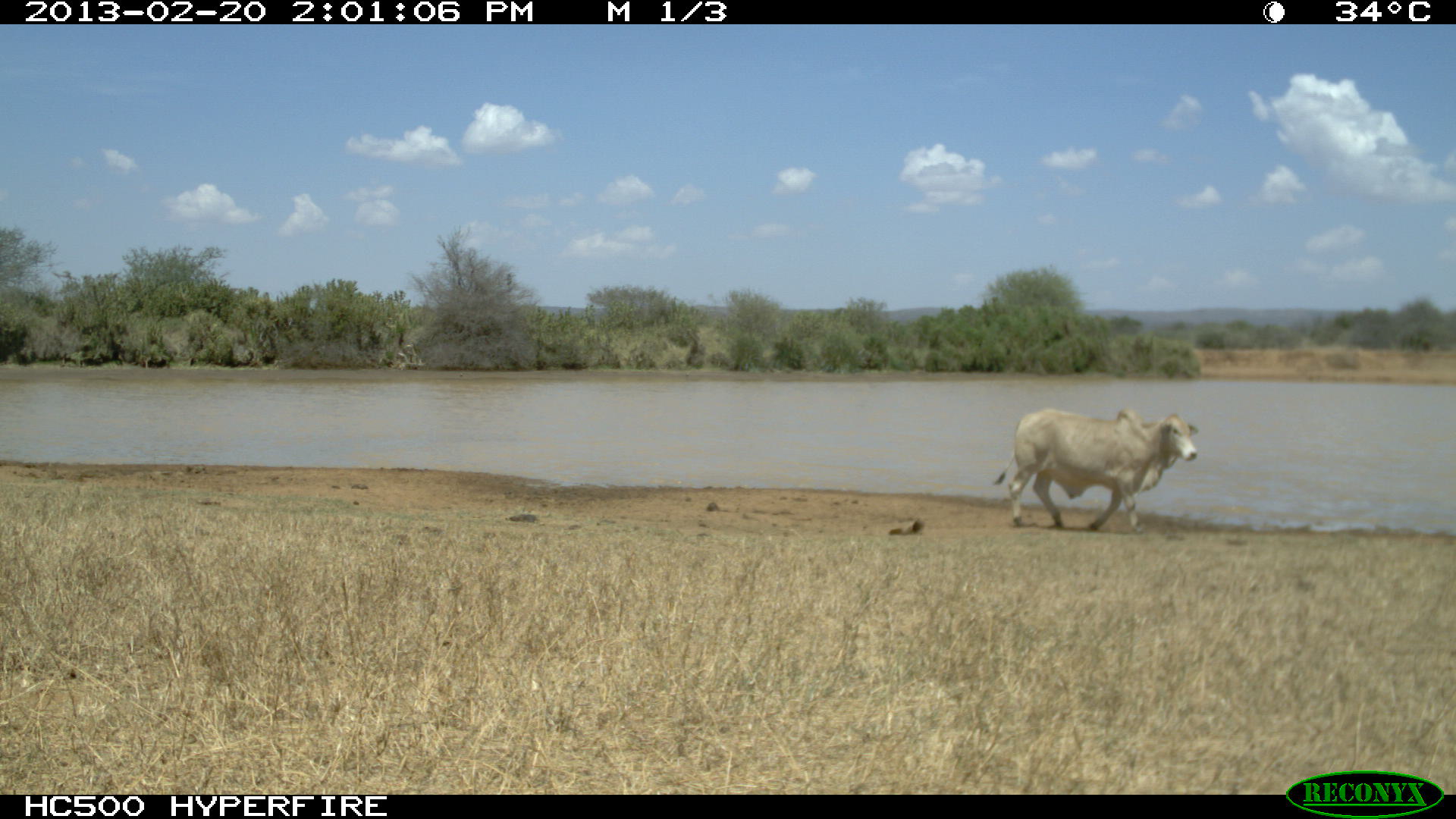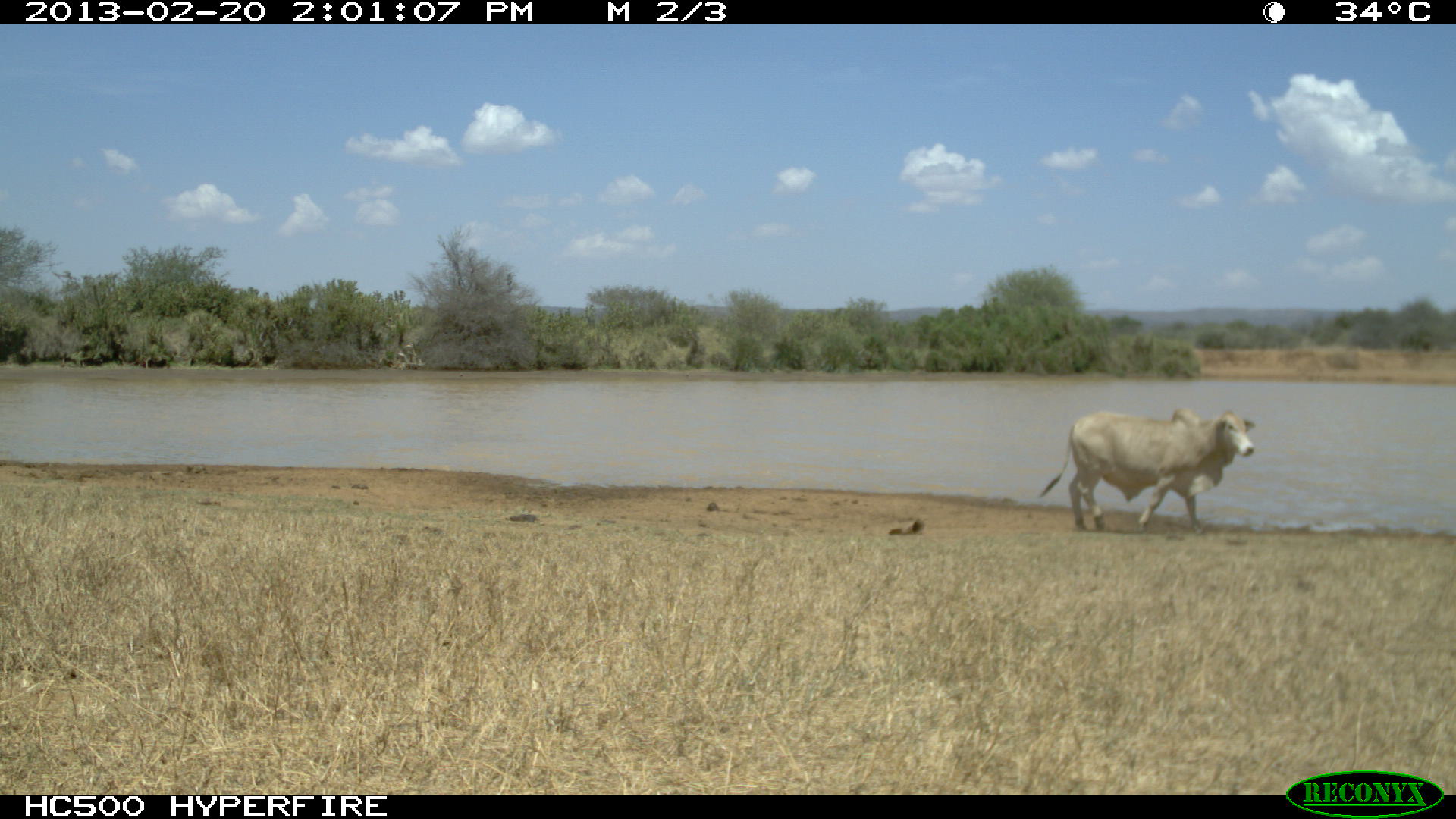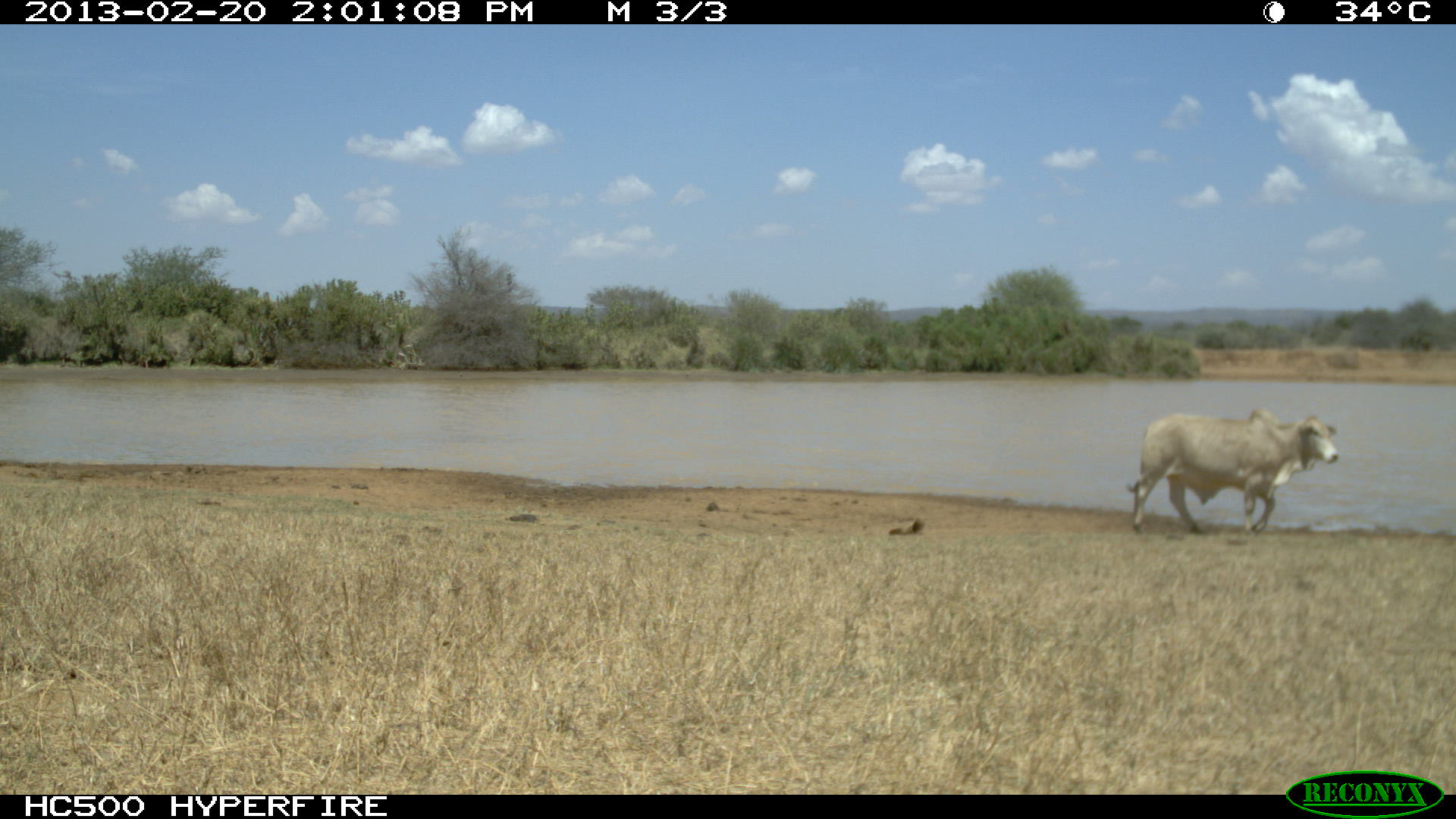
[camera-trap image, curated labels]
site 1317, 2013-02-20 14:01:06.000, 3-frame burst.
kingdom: Animalia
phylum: Chordata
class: Mammalia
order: Artiodactyla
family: Bovidae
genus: Bos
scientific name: Bos taurus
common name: domestic cattle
Bos taurus (domestic cattle), count 1.